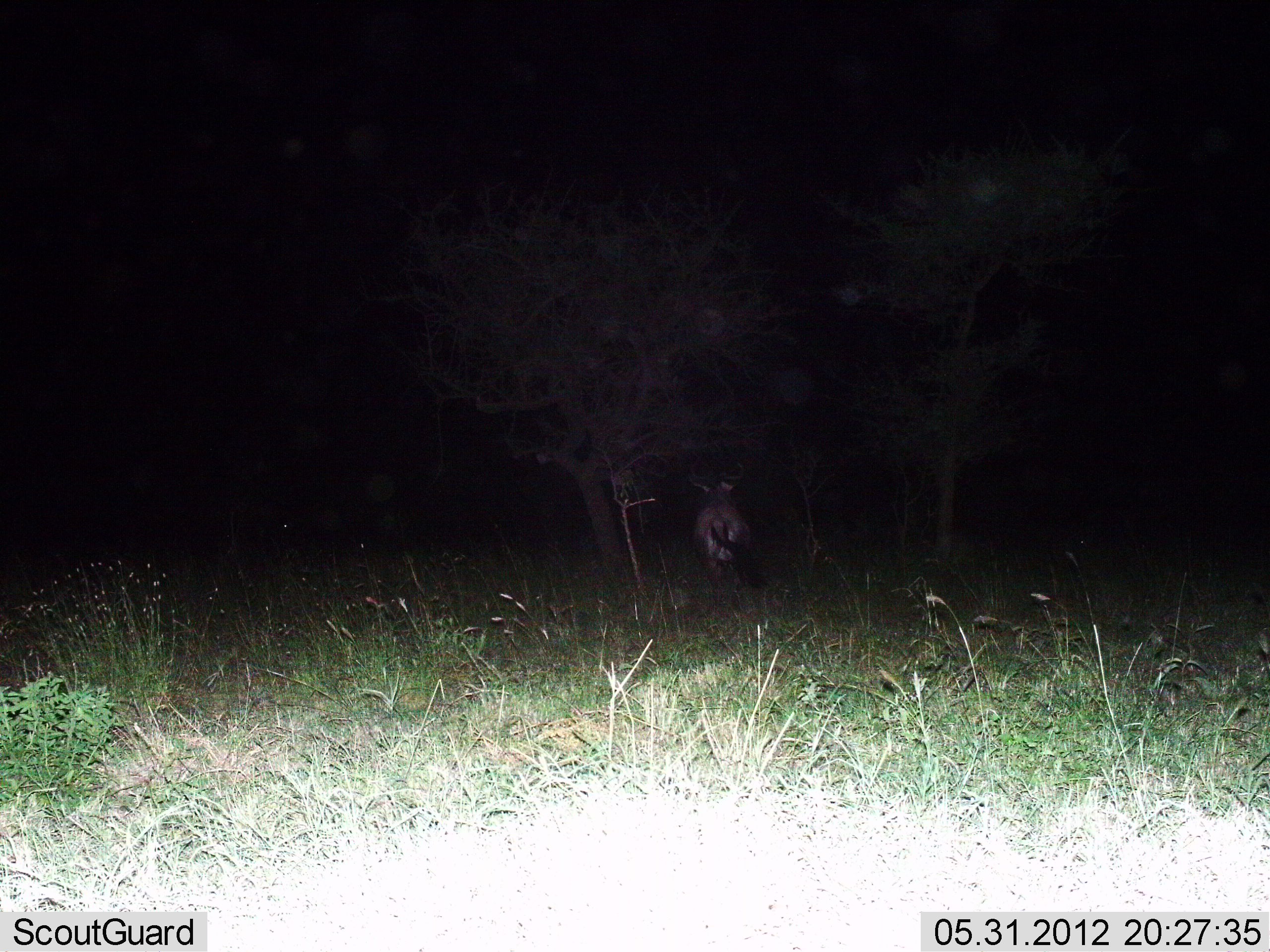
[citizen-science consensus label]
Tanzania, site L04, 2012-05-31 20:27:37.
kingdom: Animalia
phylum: Chordata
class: Mammalia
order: Artiodactyla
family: Bovidae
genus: Connochaetes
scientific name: Connochaetes taurinus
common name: blue wildebeest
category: wildebeest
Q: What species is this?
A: Wildebeest (blue wildebeest) (Connochaetes taurinus).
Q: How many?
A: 1.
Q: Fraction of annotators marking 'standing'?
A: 50%.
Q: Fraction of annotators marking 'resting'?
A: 10%.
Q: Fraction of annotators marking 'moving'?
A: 50%.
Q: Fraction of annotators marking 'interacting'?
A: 0%.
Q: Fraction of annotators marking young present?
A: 0%.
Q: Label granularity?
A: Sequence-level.